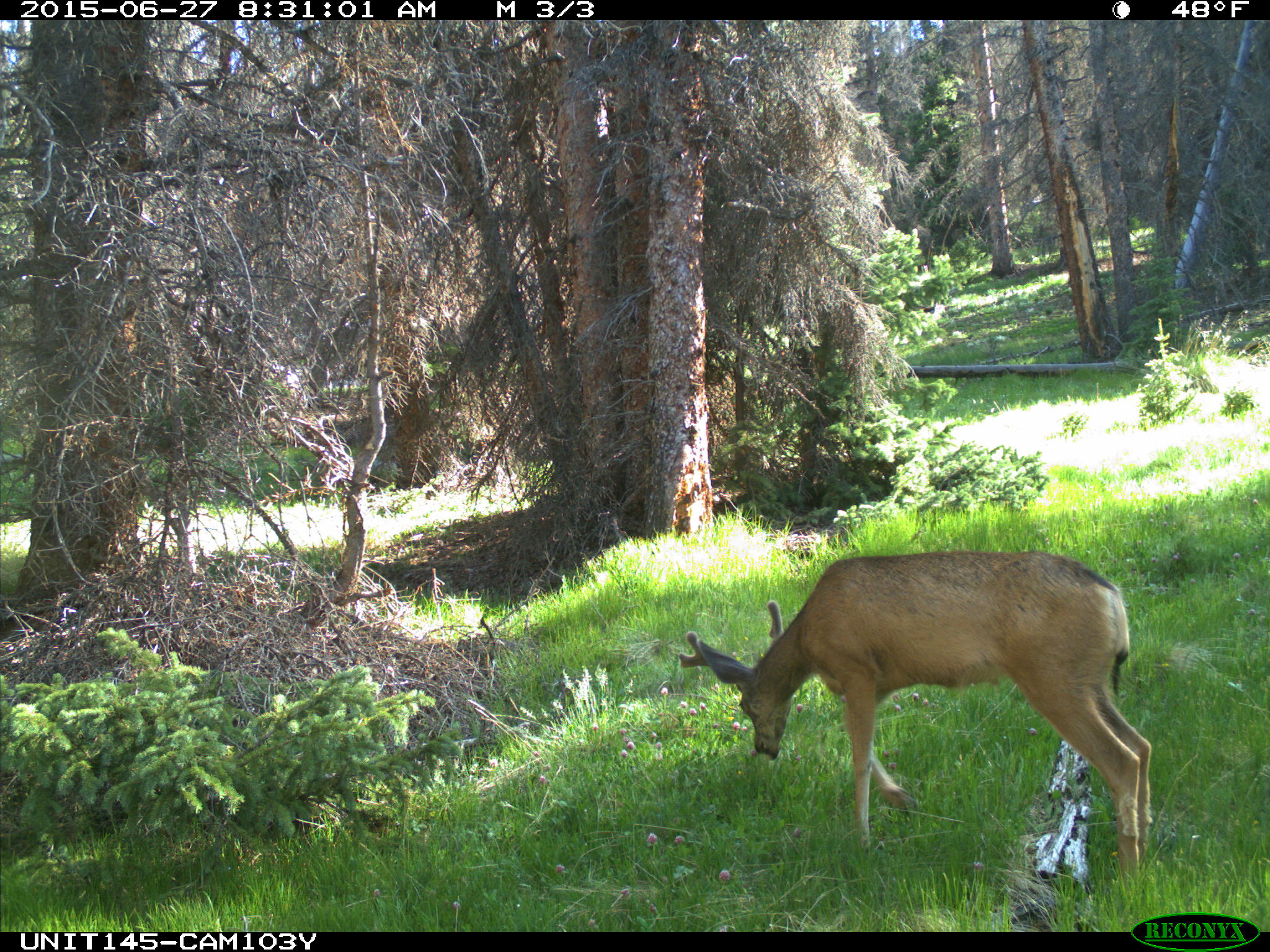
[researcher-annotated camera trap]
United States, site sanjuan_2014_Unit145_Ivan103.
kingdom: Animalia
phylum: Chordata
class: Mammalia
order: Artiodactyla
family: Cervidae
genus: Odocoileus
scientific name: Odocoileus hemionus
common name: mule deer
Odocoileus hemionus (mule deer).